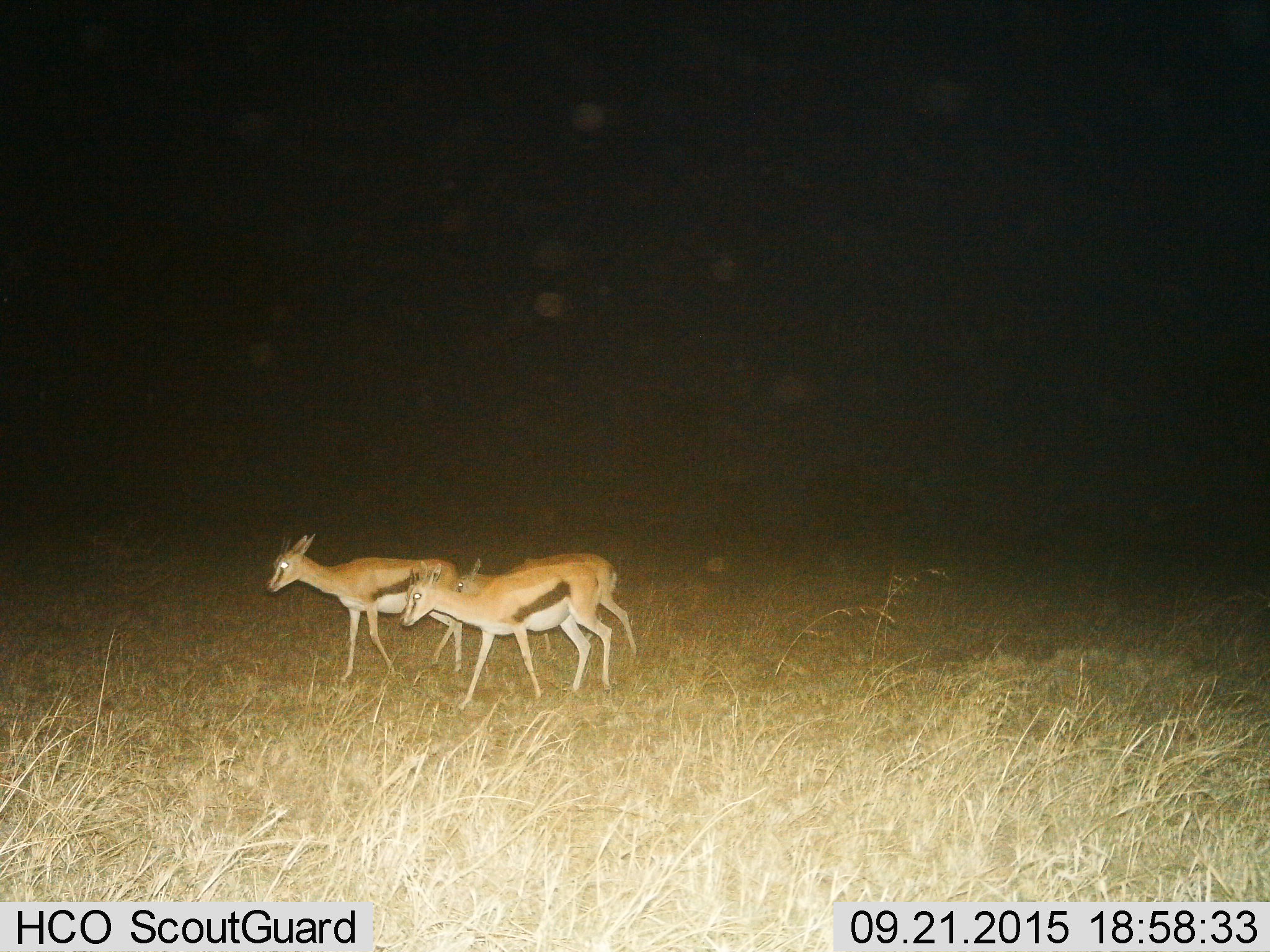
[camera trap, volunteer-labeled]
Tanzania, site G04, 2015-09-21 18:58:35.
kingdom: Animalia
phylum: Chordata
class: Mammalia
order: Artiodactyla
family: Bovidae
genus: Eudorcas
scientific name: Eudorcas thomsonii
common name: thomson's gazelle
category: gazellethomsons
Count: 3.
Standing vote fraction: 12%.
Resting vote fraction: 0%.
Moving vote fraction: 94%.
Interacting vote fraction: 6%.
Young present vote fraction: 31%.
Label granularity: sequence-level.